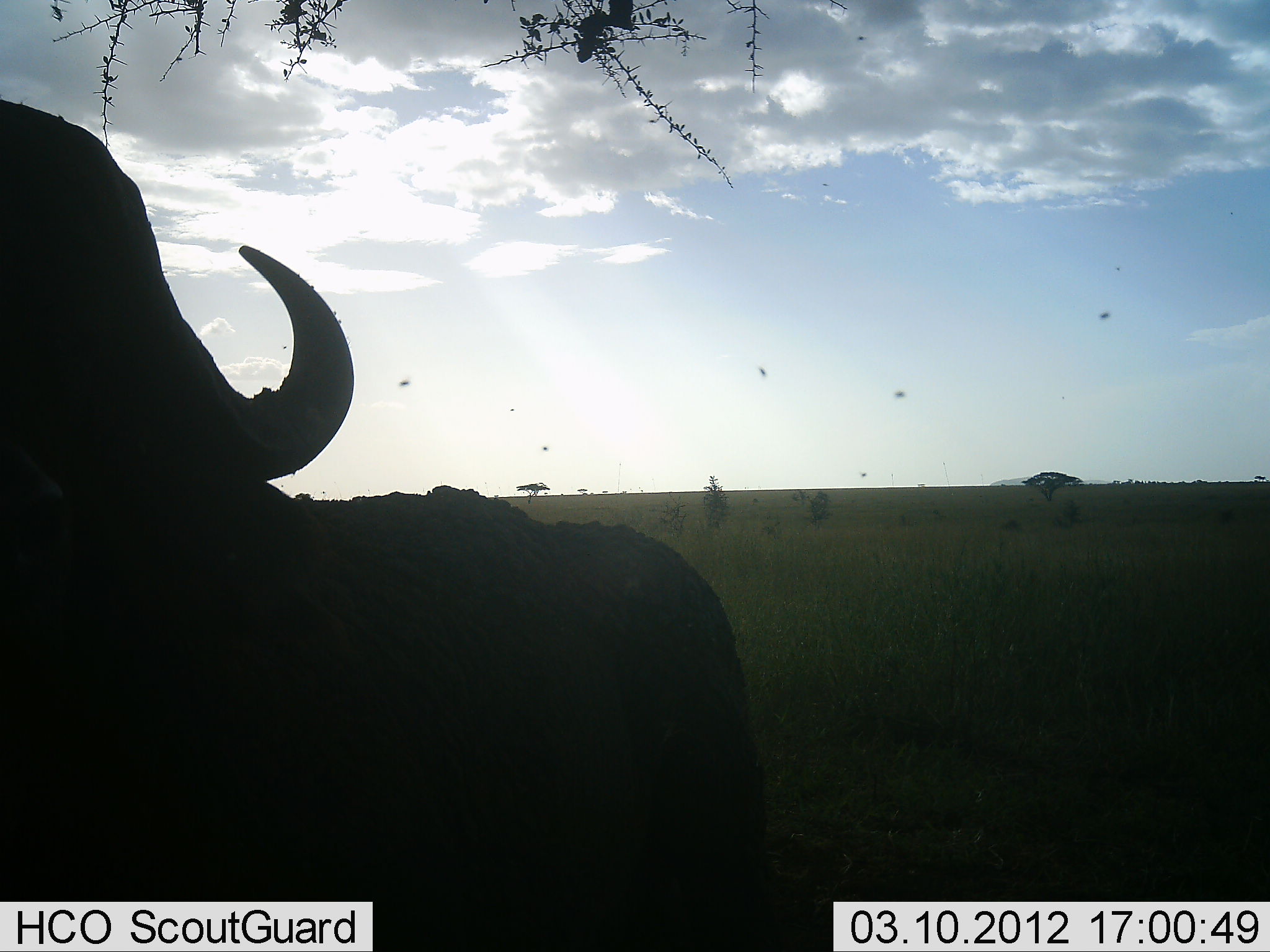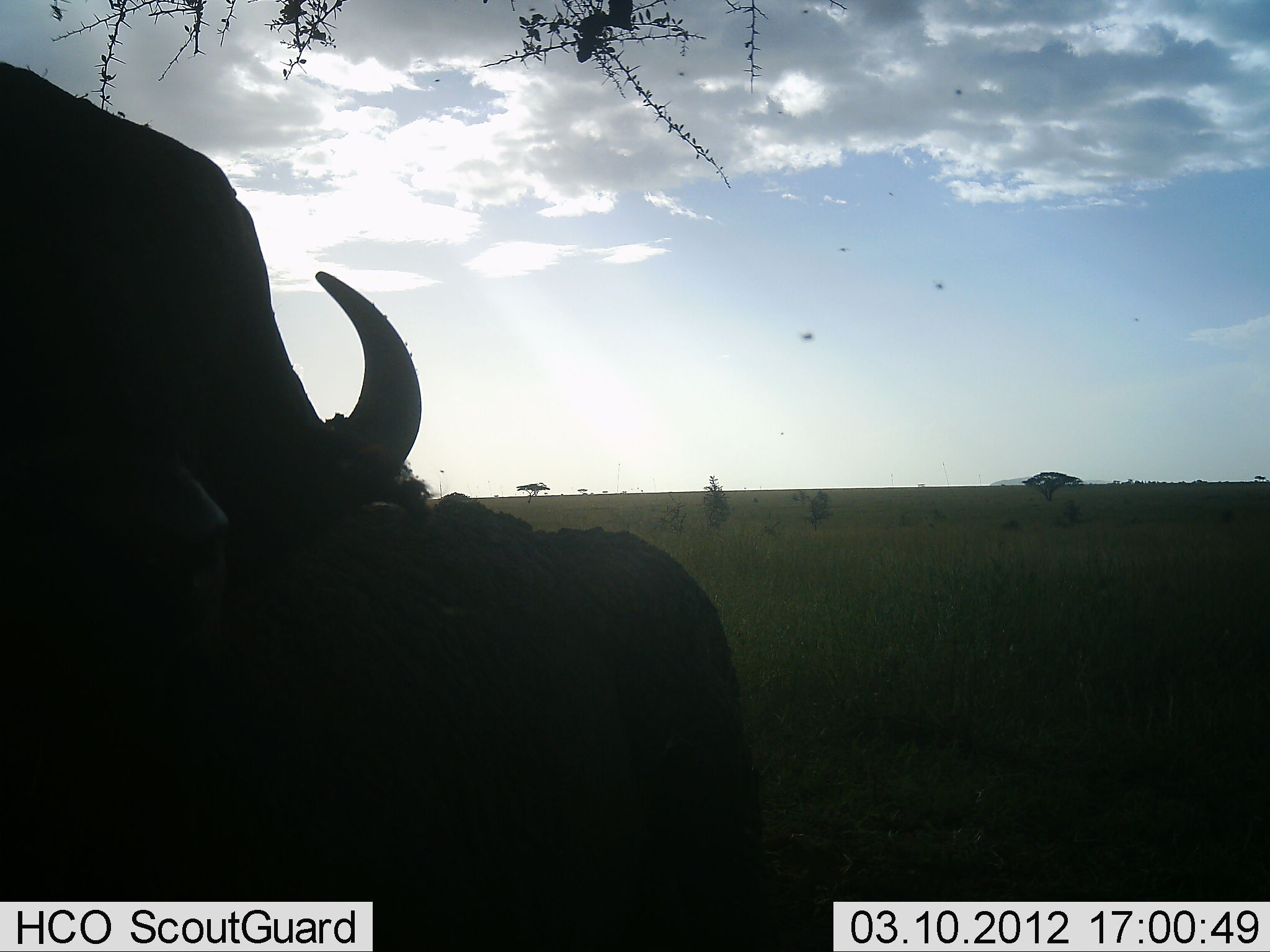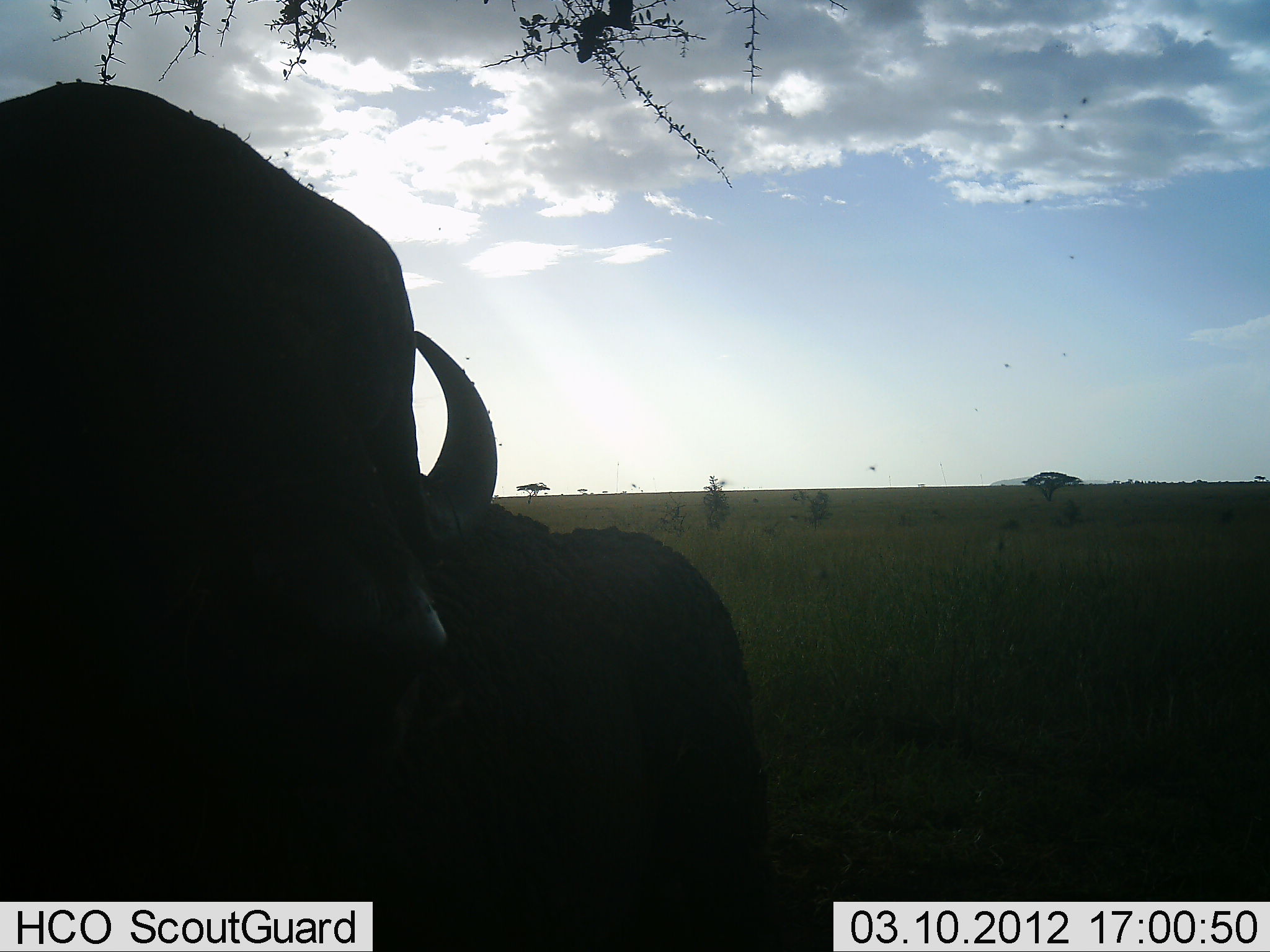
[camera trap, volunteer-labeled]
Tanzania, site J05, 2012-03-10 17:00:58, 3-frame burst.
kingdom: Animalia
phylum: Chordata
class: Mammalia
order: Artiodactyla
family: Bovidae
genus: Syncerus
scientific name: Syncerus caffer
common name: cape buffalo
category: buffalo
Buffalo (cape buffalo) (Syncerus caffer), count 1. Behavior (volunteer vote fractions): standing 78%, resting 11%, moving 11%, interacting 6%. Young present (vote fraction): 0%. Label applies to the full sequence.